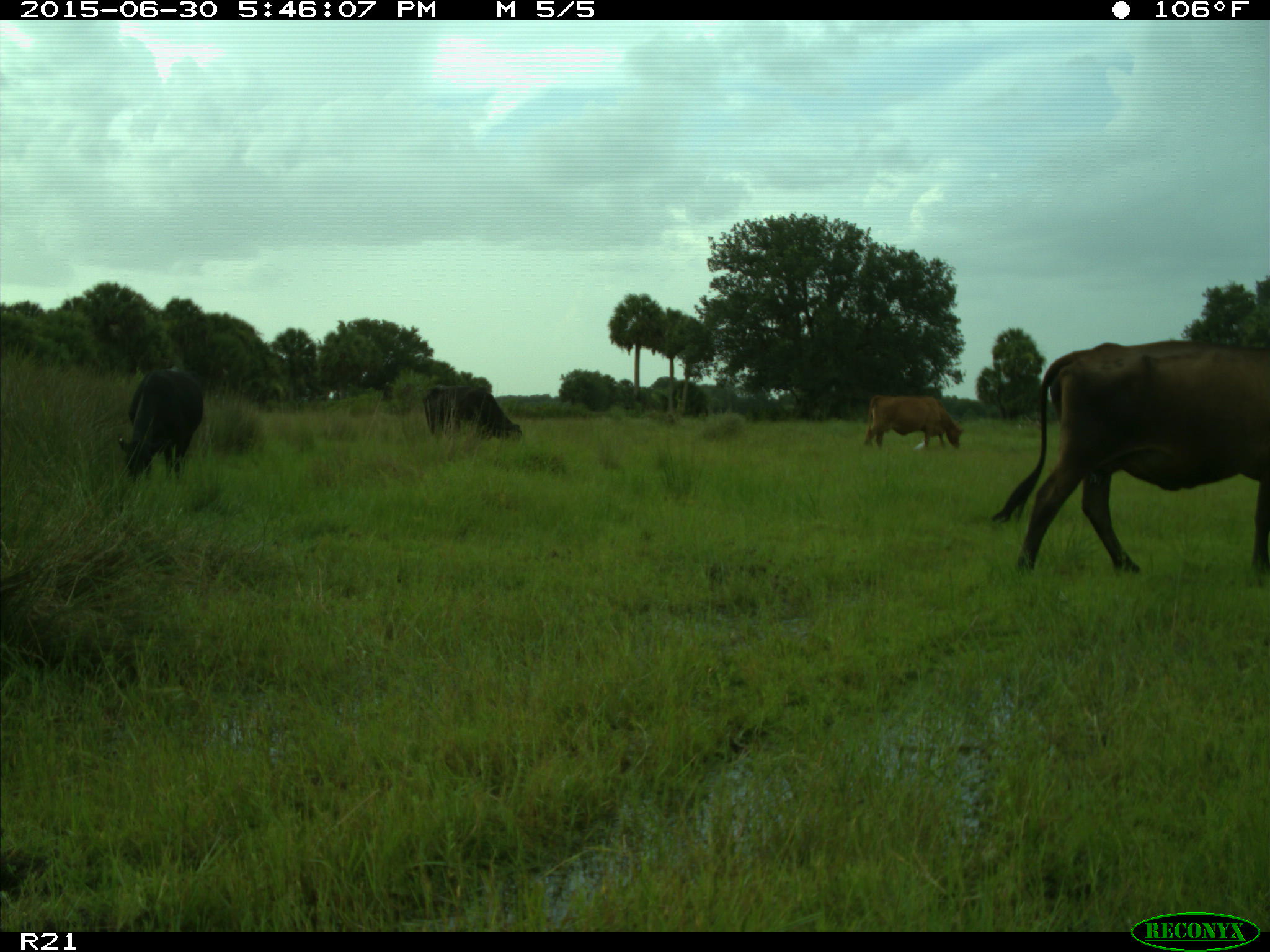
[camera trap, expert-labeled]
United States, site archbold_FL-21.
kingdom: Animalia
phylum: Chordata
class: Mammalia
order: Artiodactyla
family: Bovidae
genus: Bos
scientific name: Bos taurus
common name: domestic cow